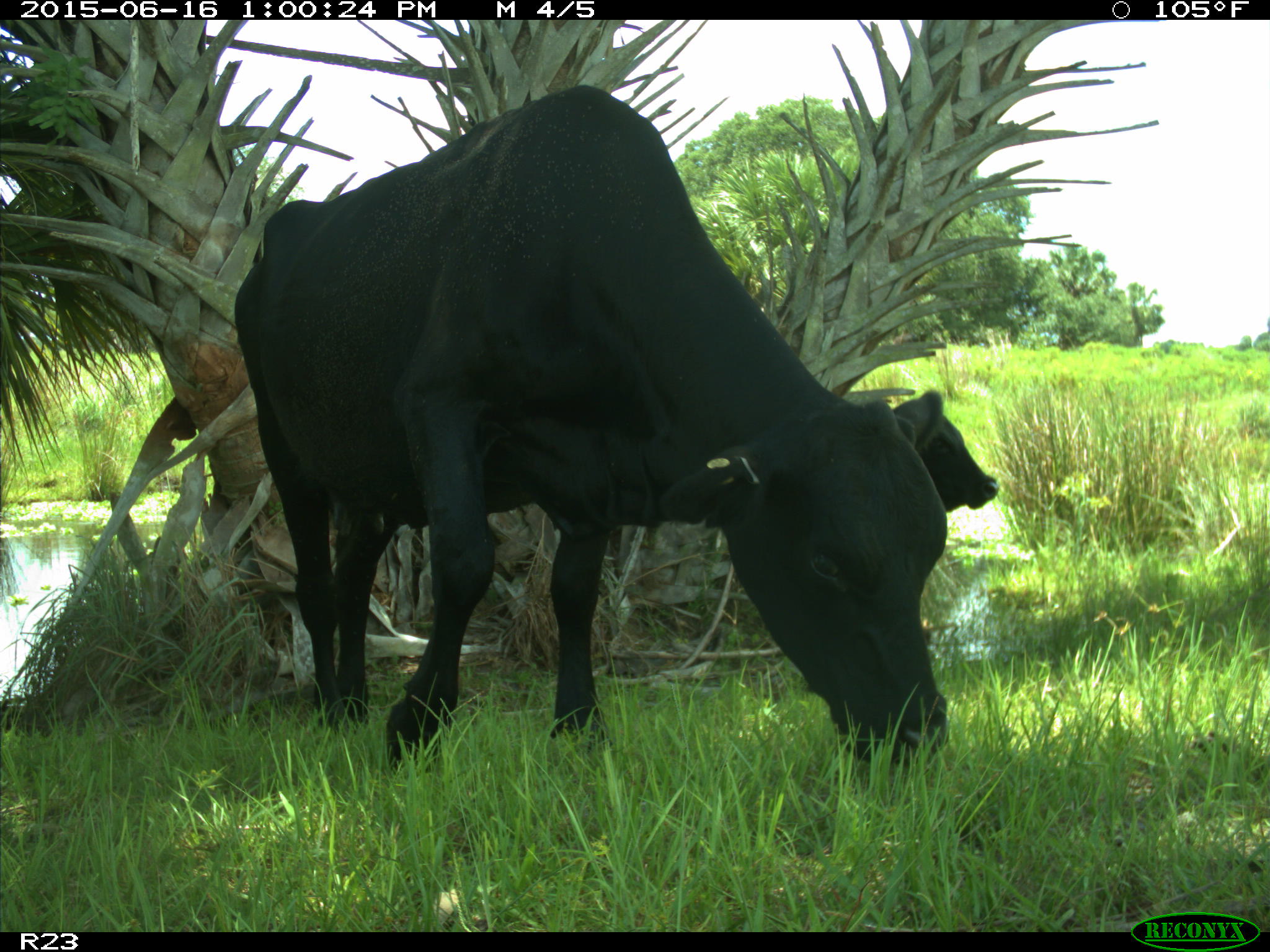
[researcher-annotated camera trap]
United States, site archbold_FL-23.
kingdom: Animalia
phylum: Chordata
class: Mammalia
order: Artiodactyla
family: Bovidae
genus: Bos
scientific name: Bos taurus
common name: domestic cow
Bos taurus (domestic cow).